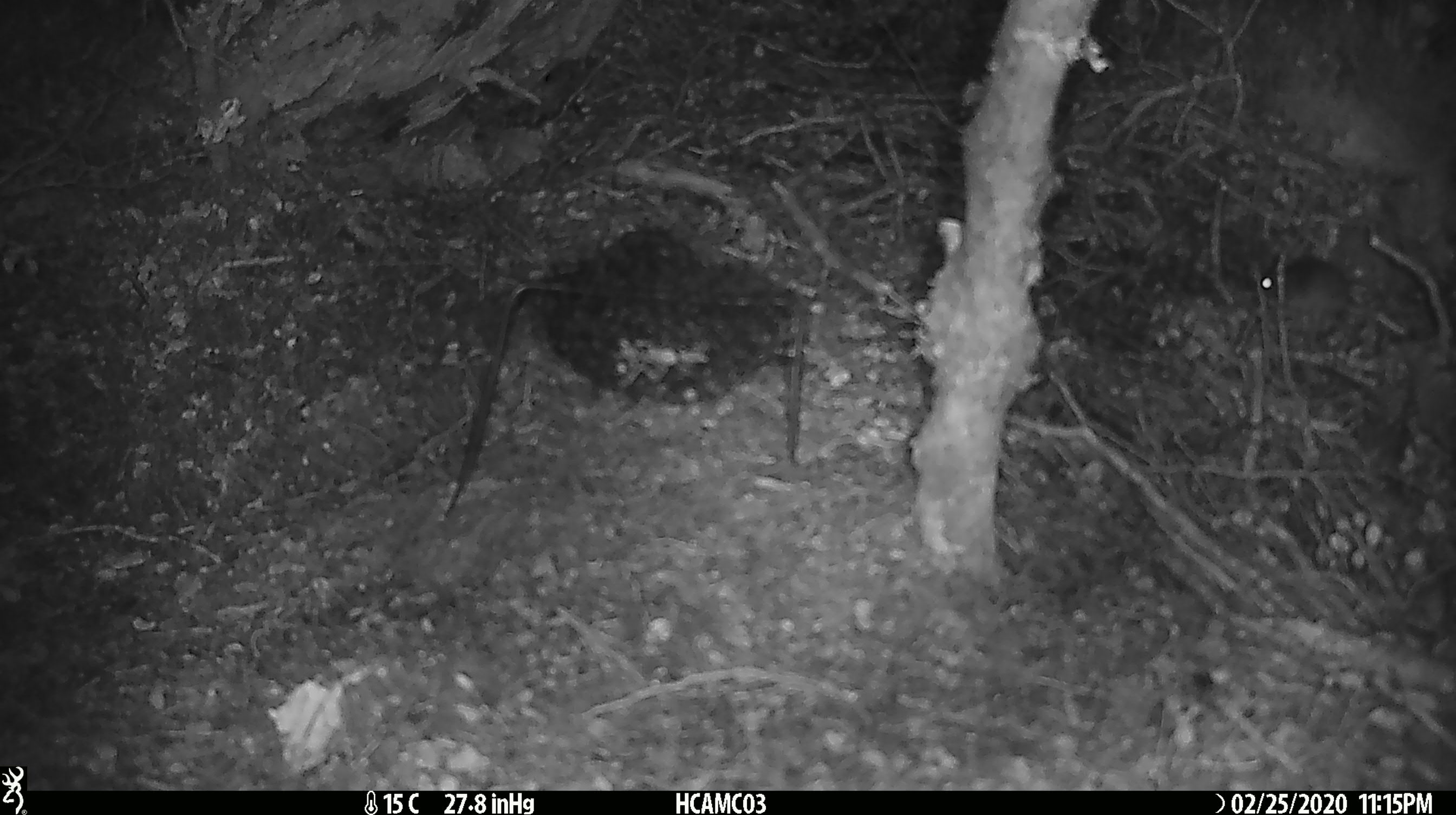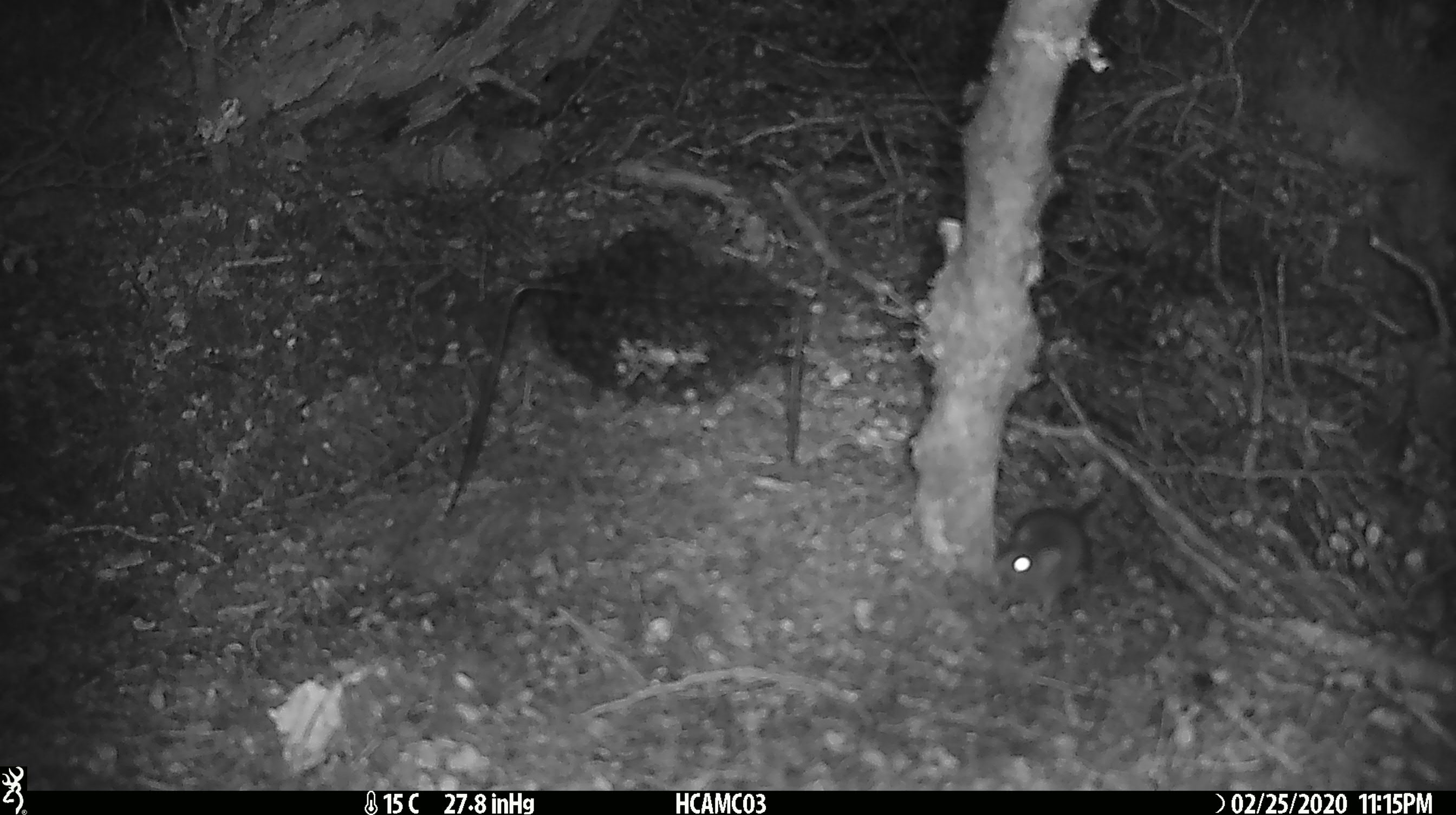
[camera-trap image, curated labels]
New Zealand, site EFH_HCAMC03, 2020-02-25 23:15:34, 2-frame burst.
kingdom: Animalia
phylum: Chordata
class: Mammalia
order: Rodentia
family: Muridae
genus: Mus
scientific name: Mus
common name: mouse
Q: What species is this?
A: Mouse (Mus).